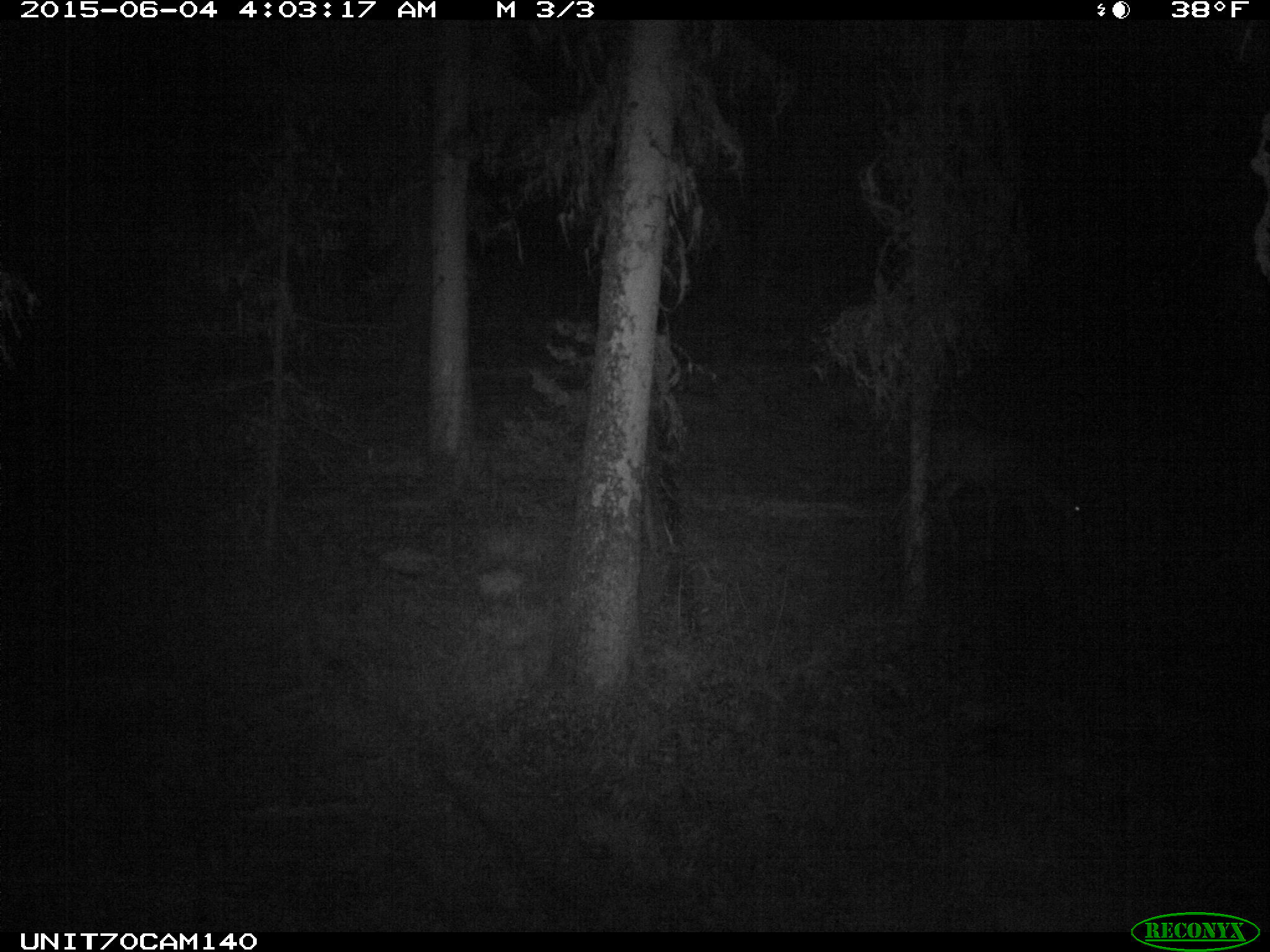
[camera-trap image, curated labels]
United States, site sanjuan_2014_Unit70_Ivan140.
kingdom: Animalia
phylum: Chordata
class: Mammalia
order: Artiodactyla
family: Cervidae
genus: Odocoileus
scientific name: Odocoileus hemionus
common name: mule deer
Odocoileus hemionus (mule deer).